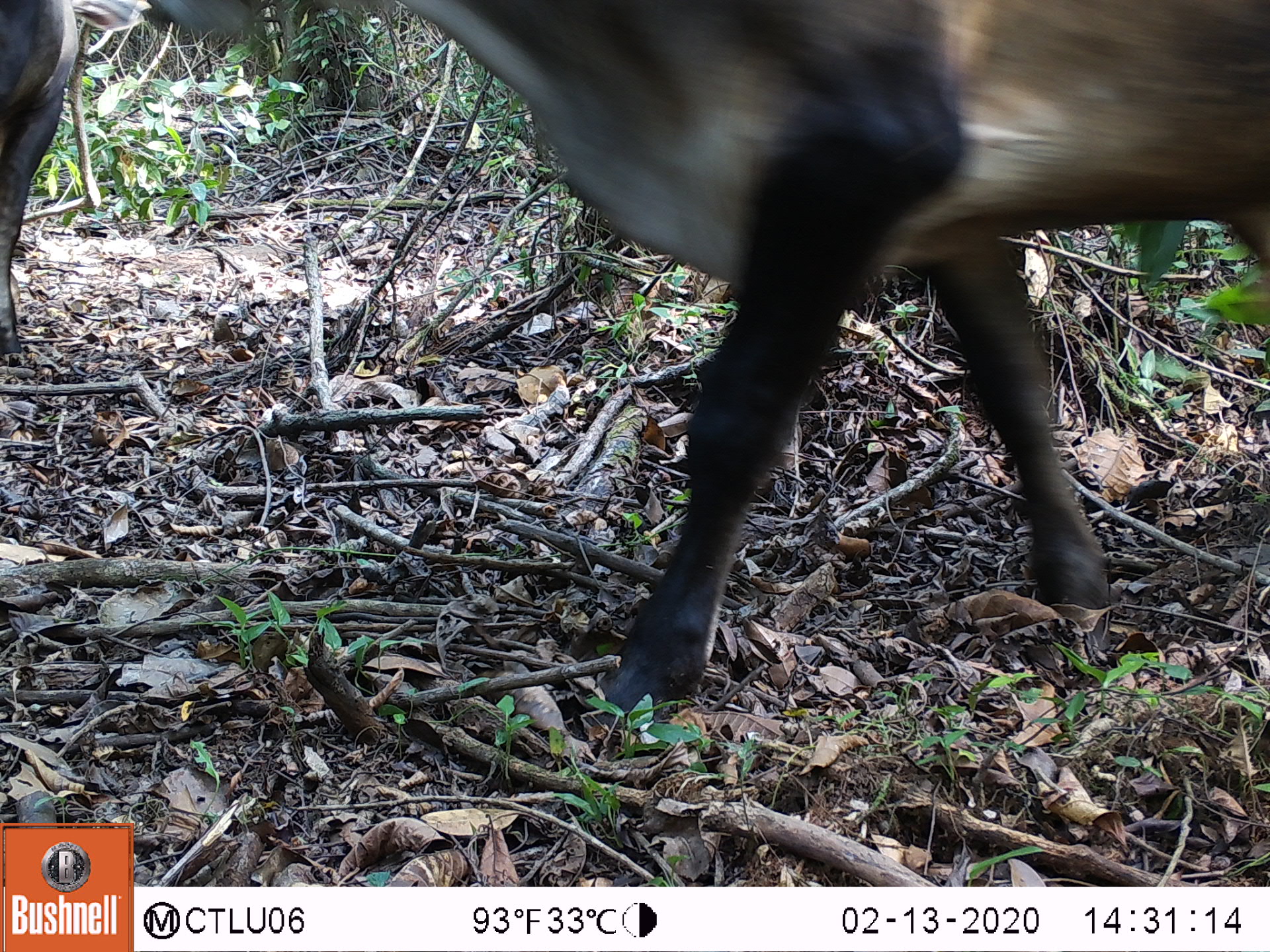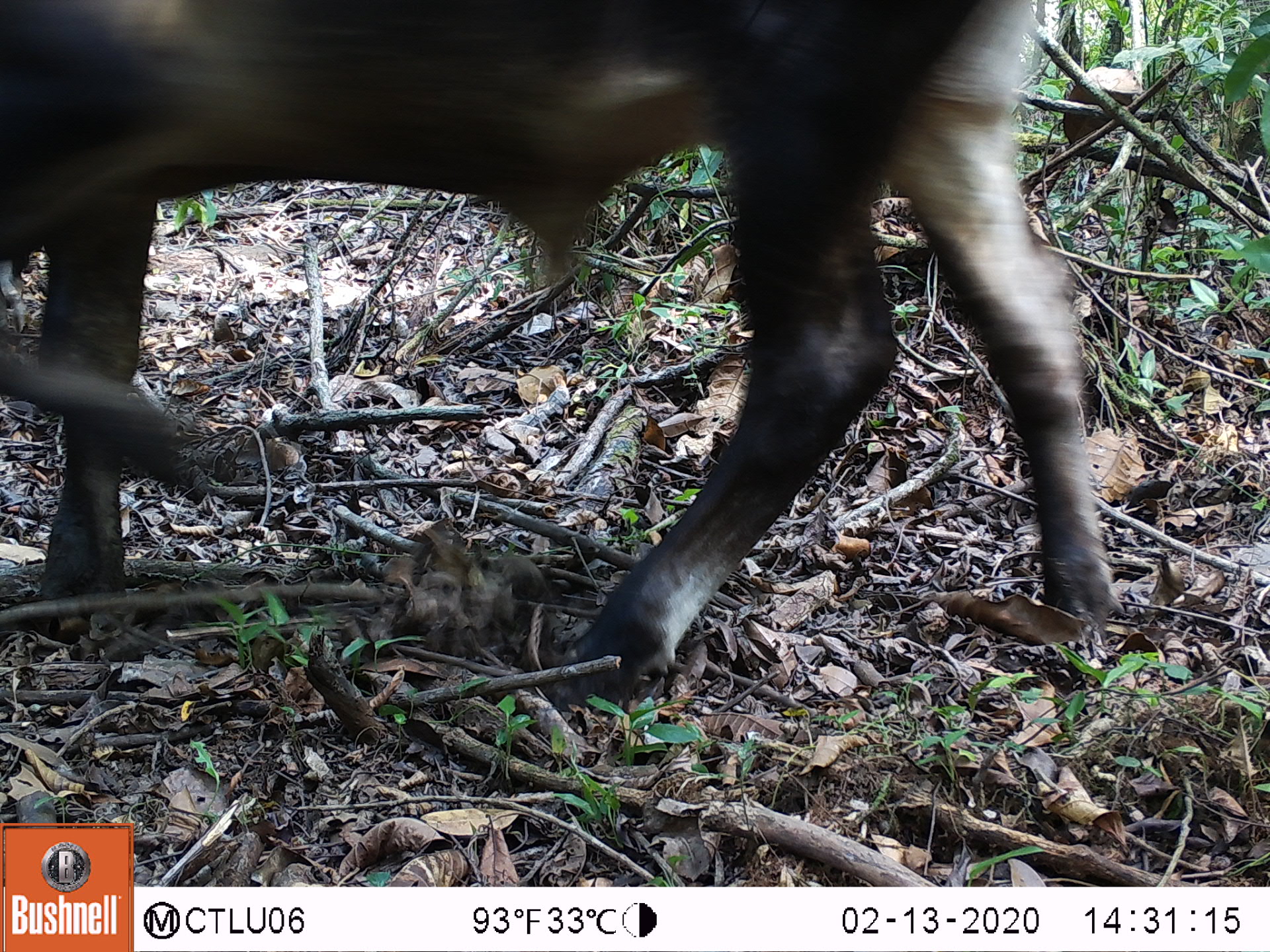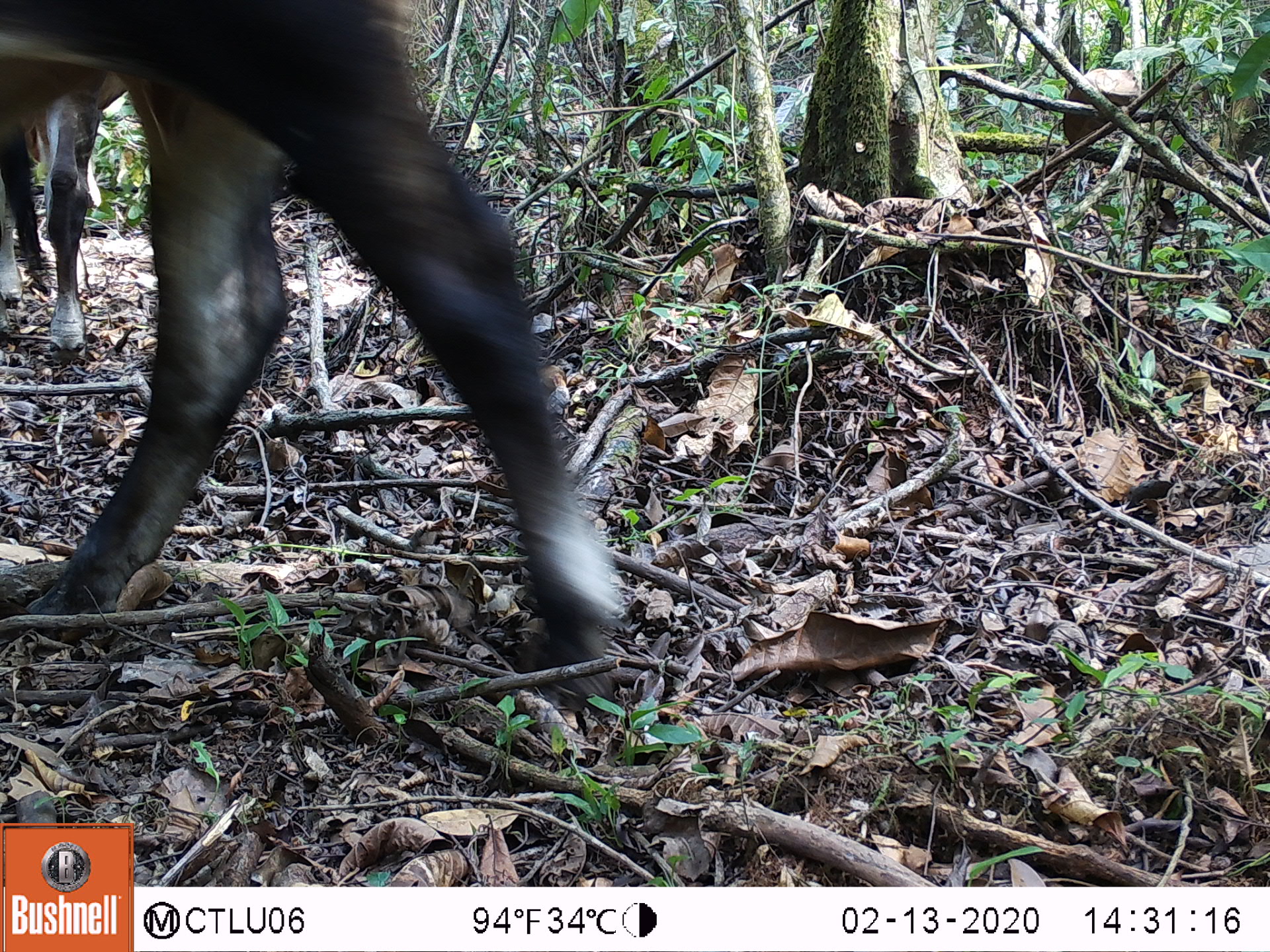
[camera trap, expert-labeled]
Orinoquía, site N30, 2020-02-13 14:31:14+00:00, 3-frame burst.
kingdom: Animalia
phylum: Chordata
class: Mammalia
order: Artiodactyla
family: Bovidae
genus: Bos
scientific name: Bos taurus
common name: cow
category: cattle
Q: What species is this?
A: Cattle (cow) (Bos taurus).